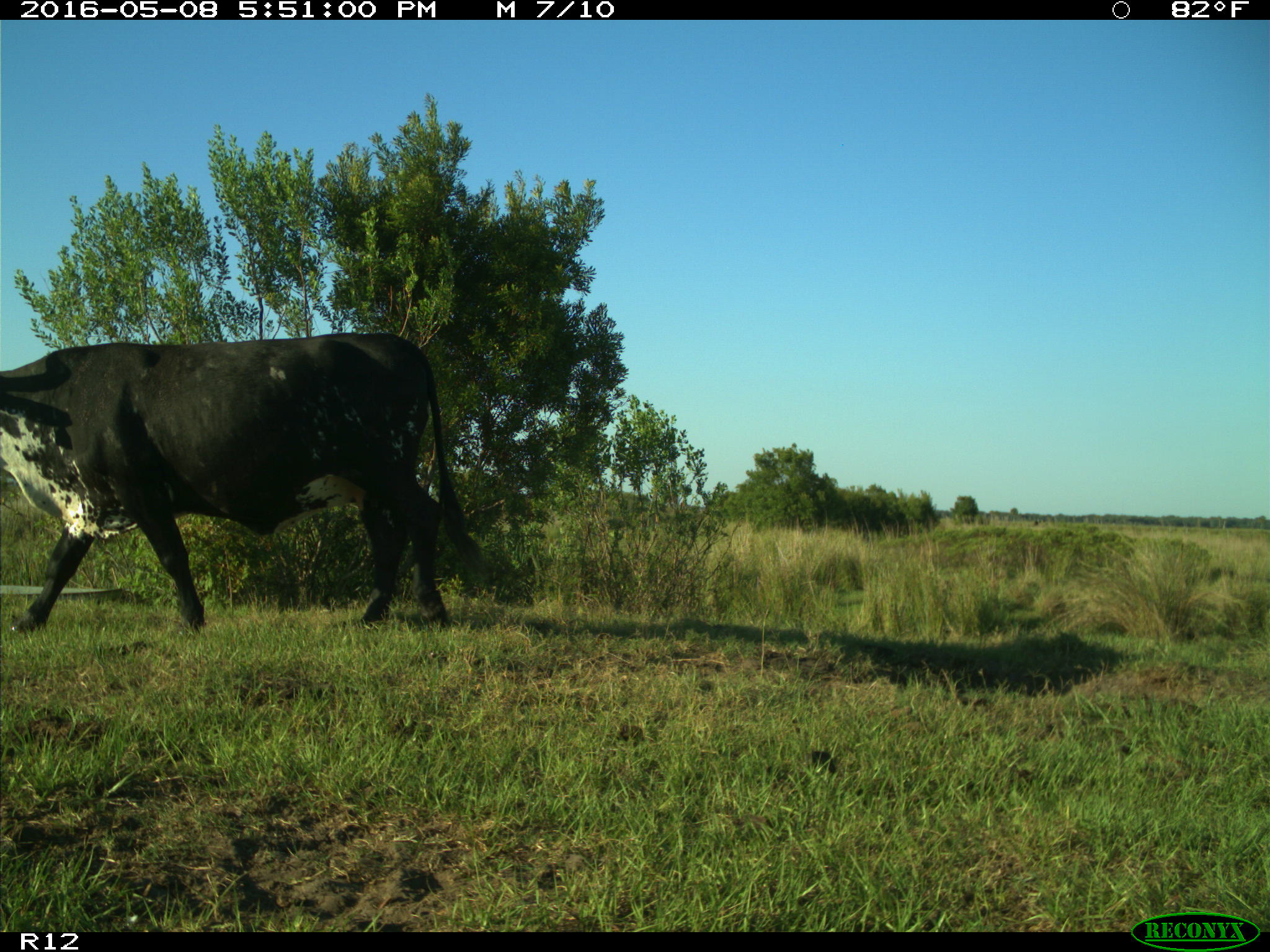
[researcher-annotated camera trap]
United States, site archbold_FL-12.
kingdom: Animalia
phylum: Chordata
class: Mammalia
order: Artiodactyla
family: Bovidae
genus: Bos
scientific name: Bos taurus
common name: domestic cow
Bos taurus (domestic cow).